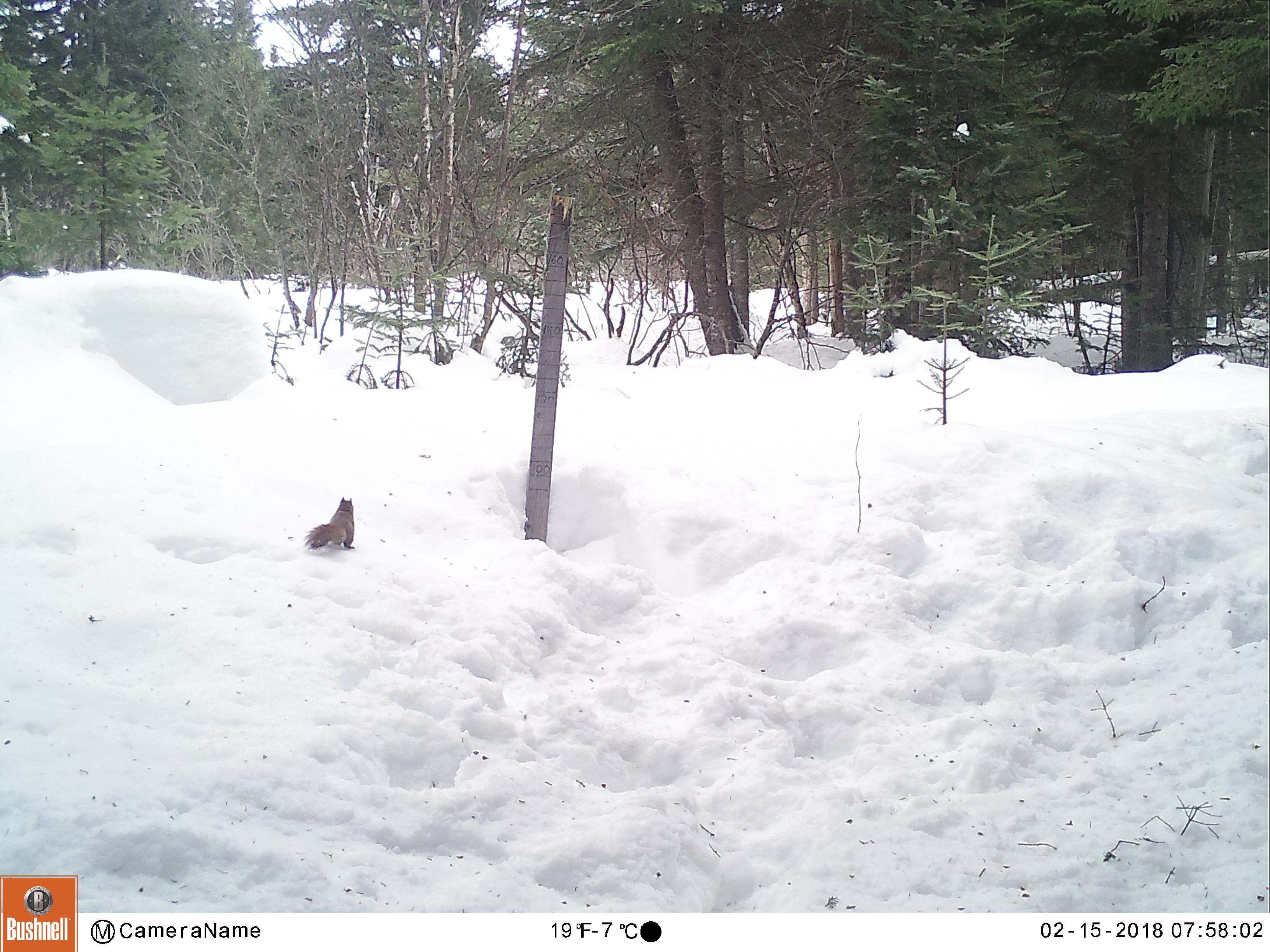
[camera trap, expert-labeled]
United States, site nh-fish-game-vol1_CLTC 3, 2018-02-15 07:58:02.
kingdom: Animalia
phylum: Chordata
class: Mammalia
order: Rodentia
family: Sciuridae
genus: Tamiasciurus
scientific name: Tamiasciurus hudsonicus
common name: red squirrel